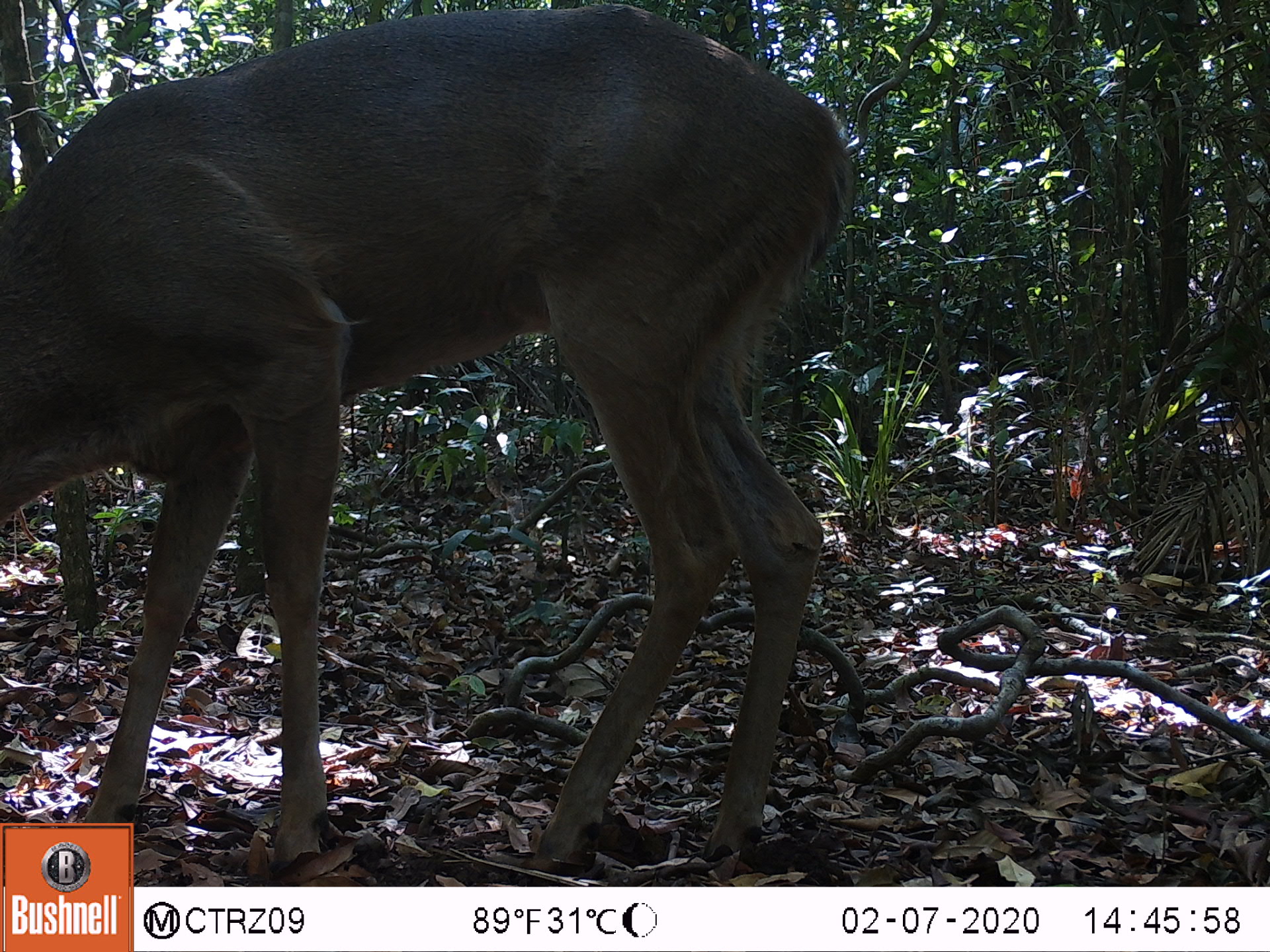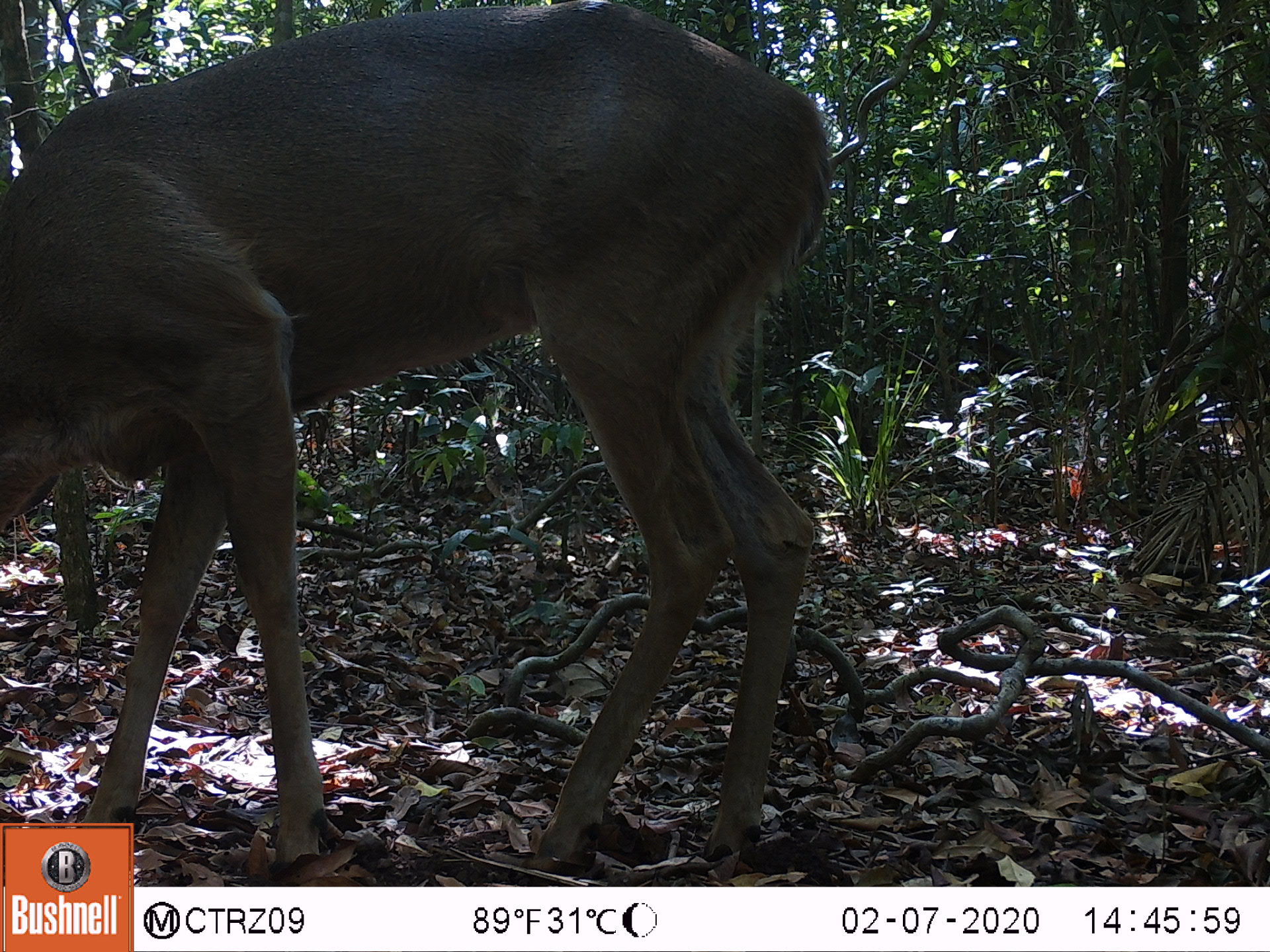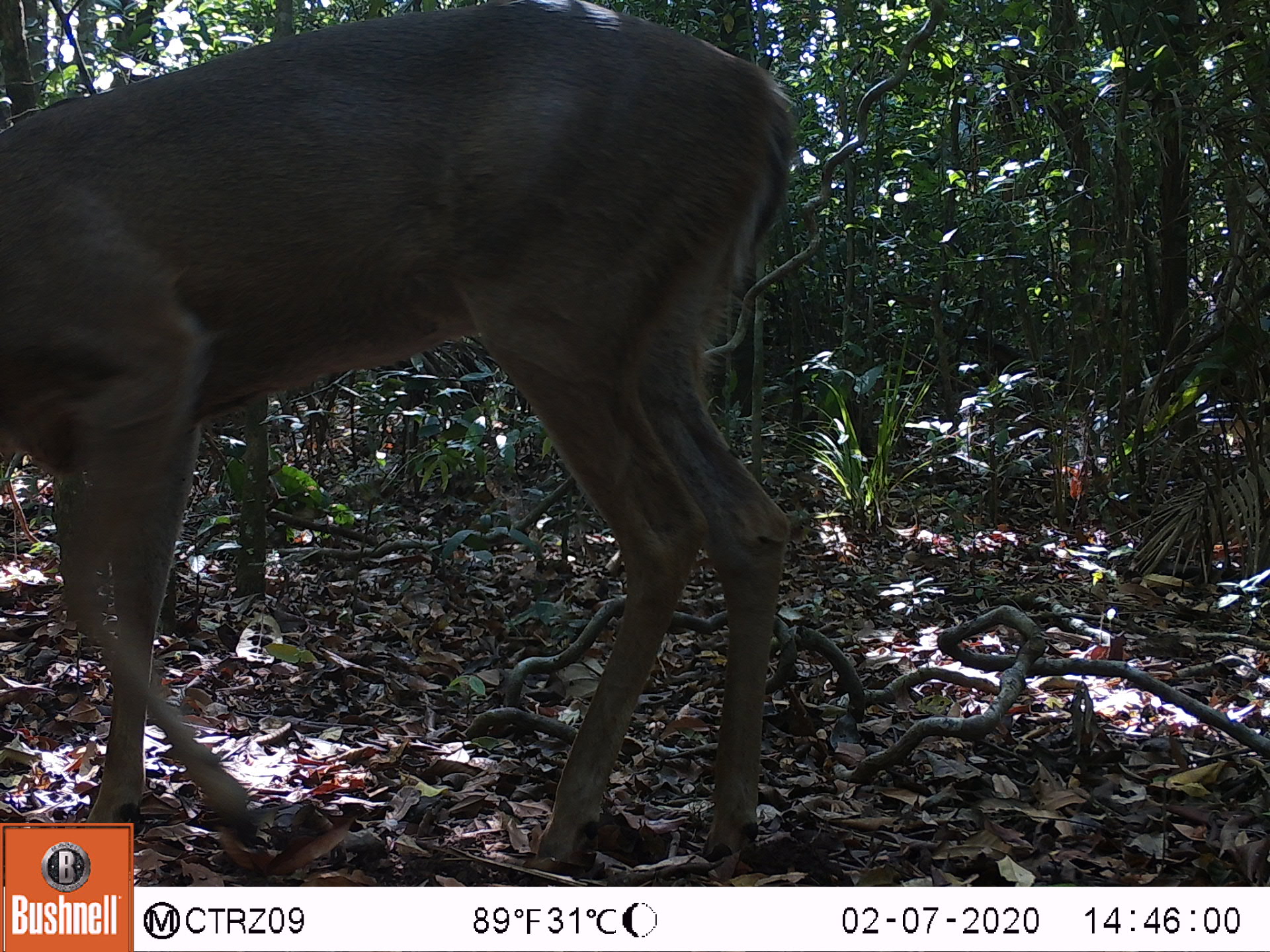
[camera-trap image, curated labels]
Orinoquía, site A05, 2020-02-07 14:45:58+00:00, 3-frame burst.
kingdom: Animalia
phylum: Chordata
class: Mammalia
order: Artiodactyla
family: Cervidae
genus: Odocoileus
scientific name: Odocoileus virginianus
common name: white-tailed deer